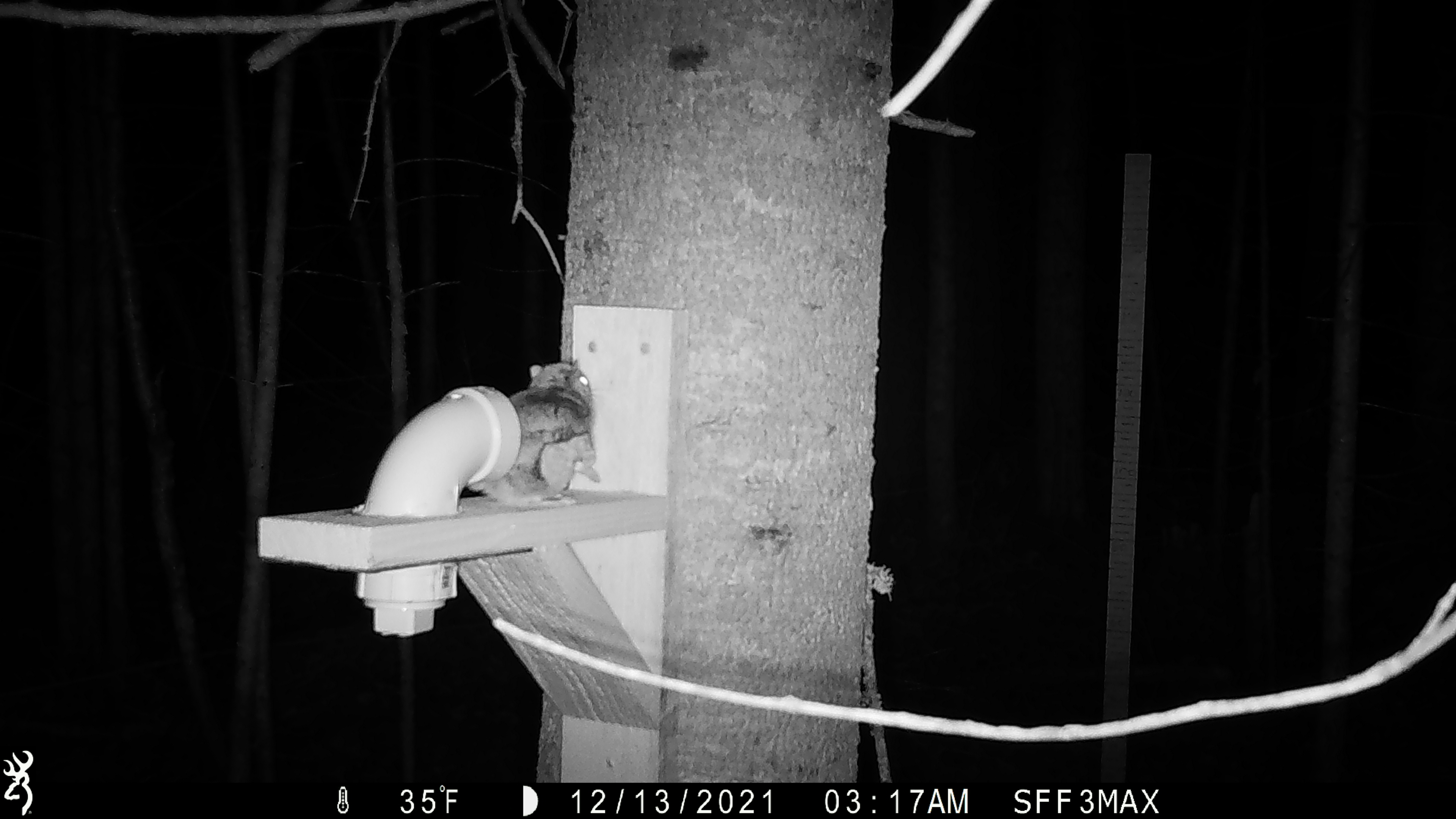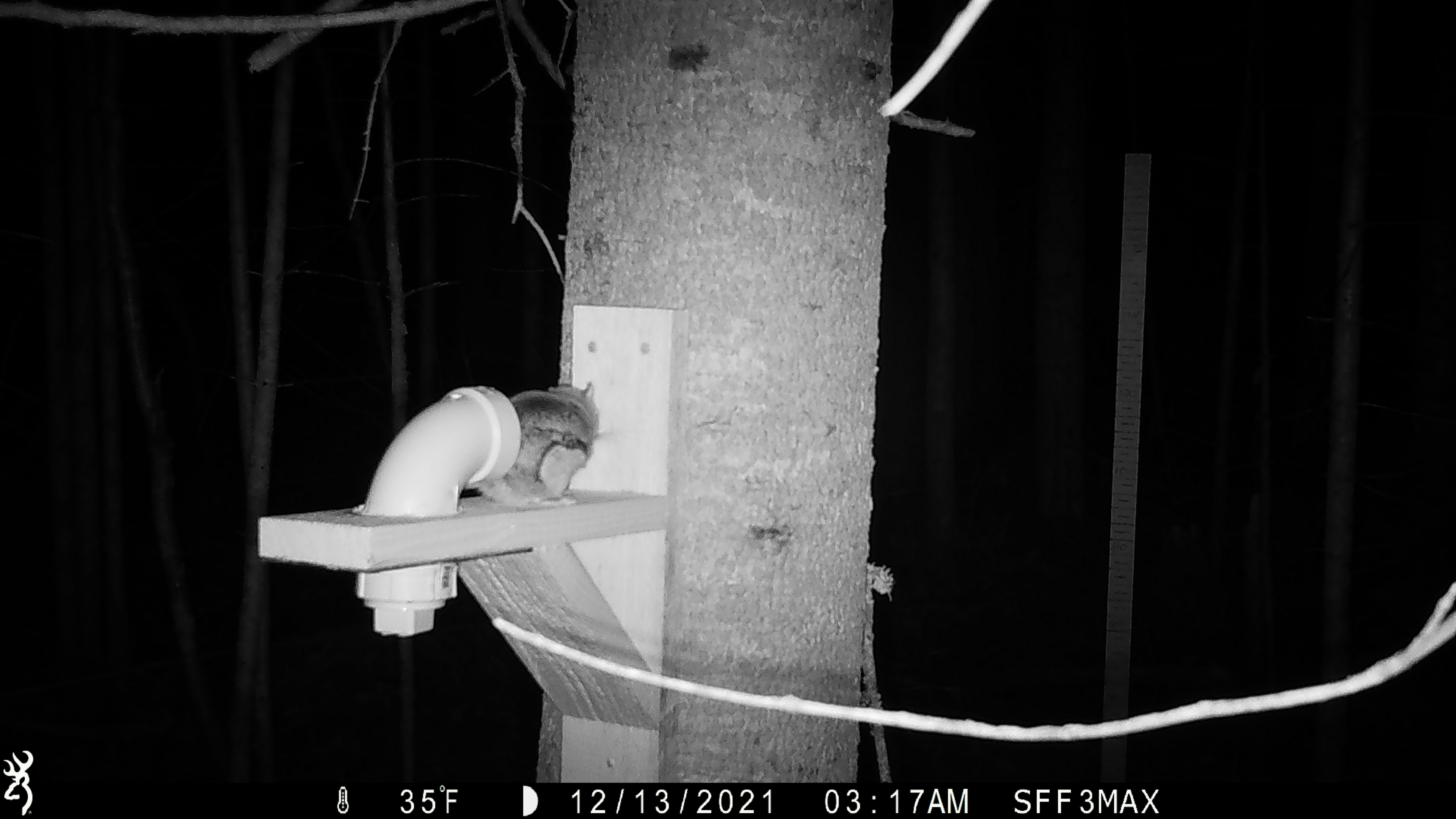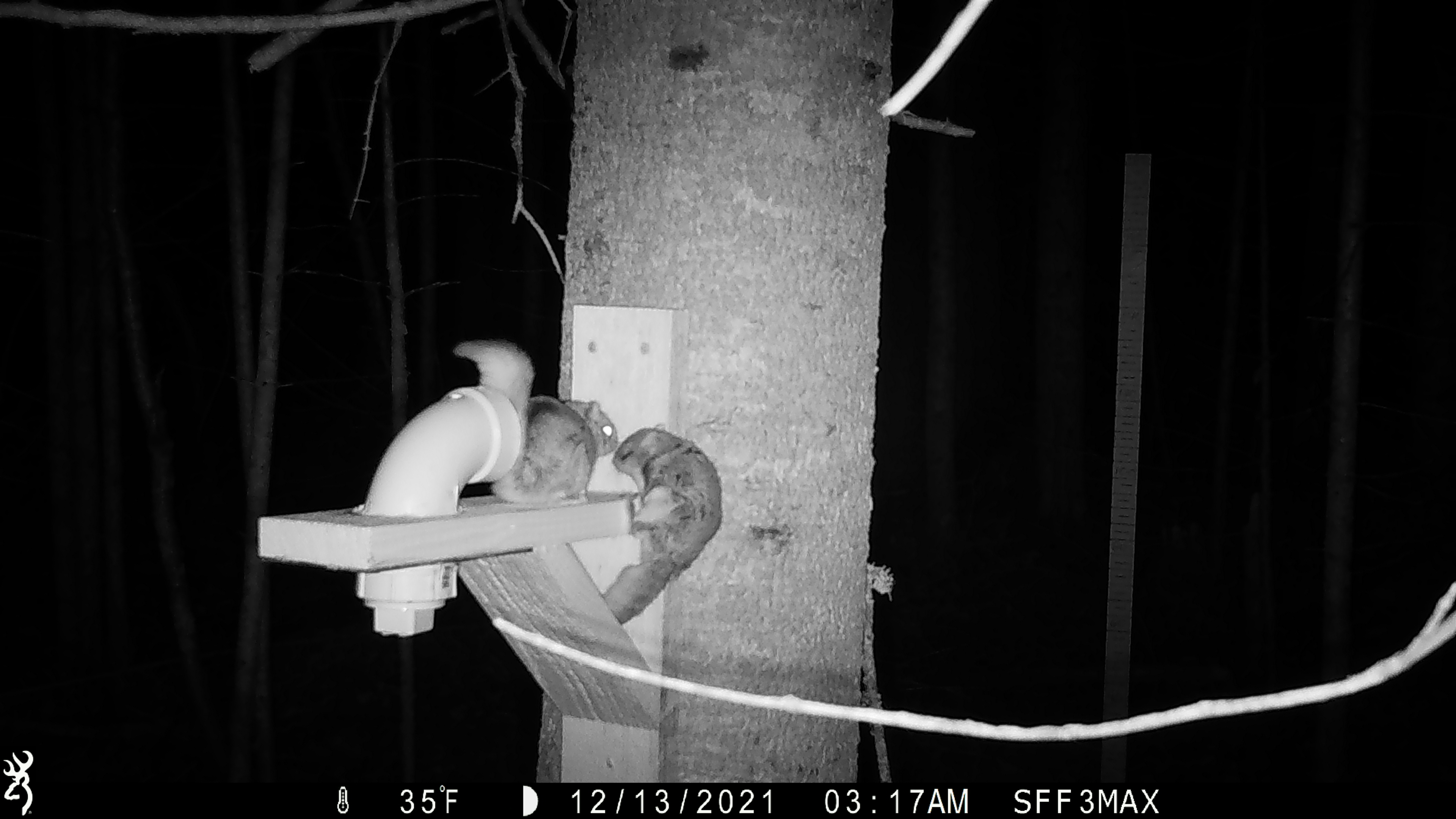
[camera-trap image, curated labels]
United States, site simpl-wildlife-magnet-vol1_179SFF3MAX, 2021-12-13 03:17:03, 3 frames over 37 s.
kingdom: Animalia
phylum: Chordata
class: Mammalia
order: Rodentia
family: Sciuridae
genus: Glaucomys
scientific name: Glaucomys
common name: flying squirrel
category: flying squirrel sp.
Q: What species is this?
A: Flying squirrel sp. (flying squirrel) (Glaucomys).